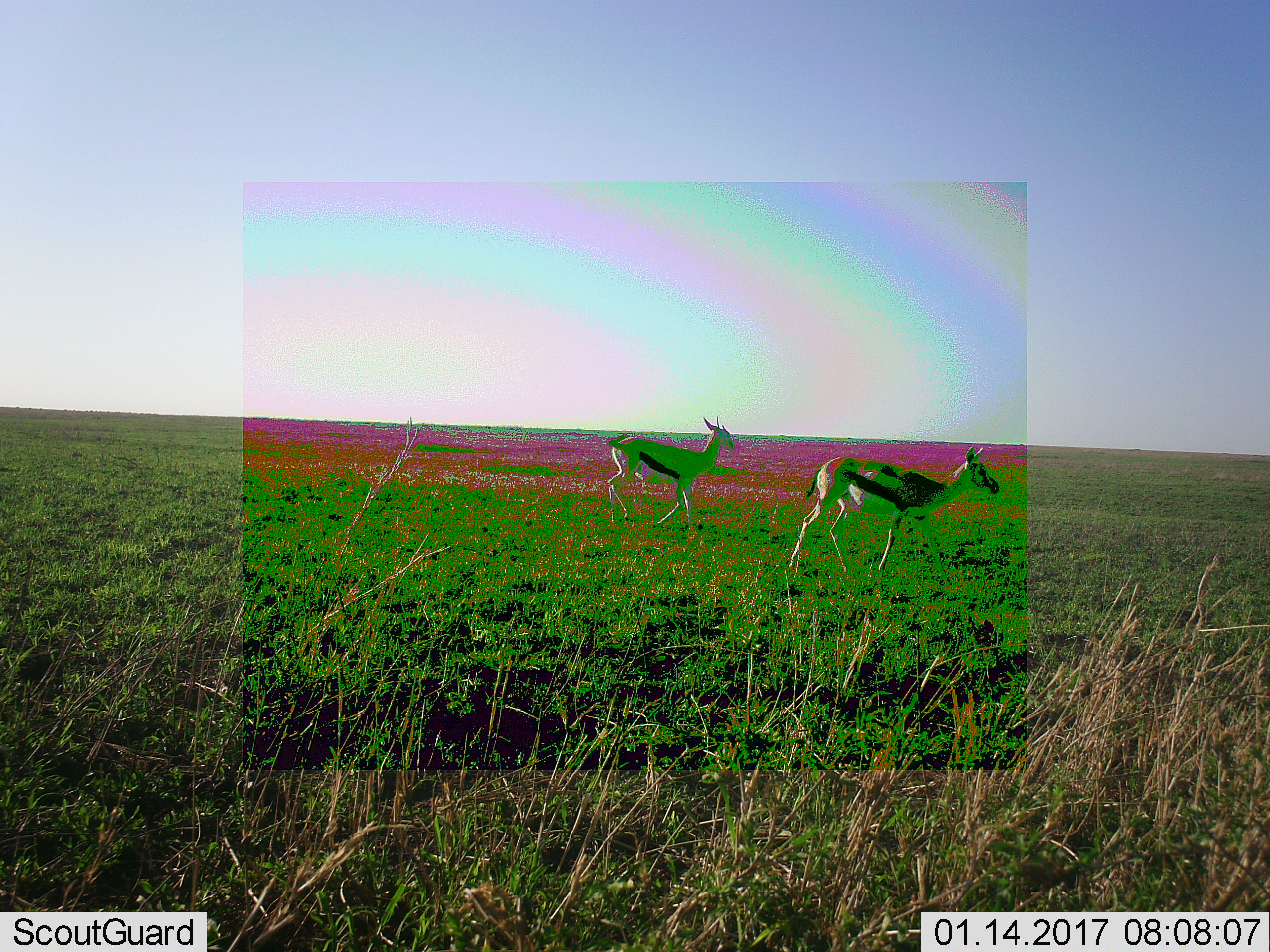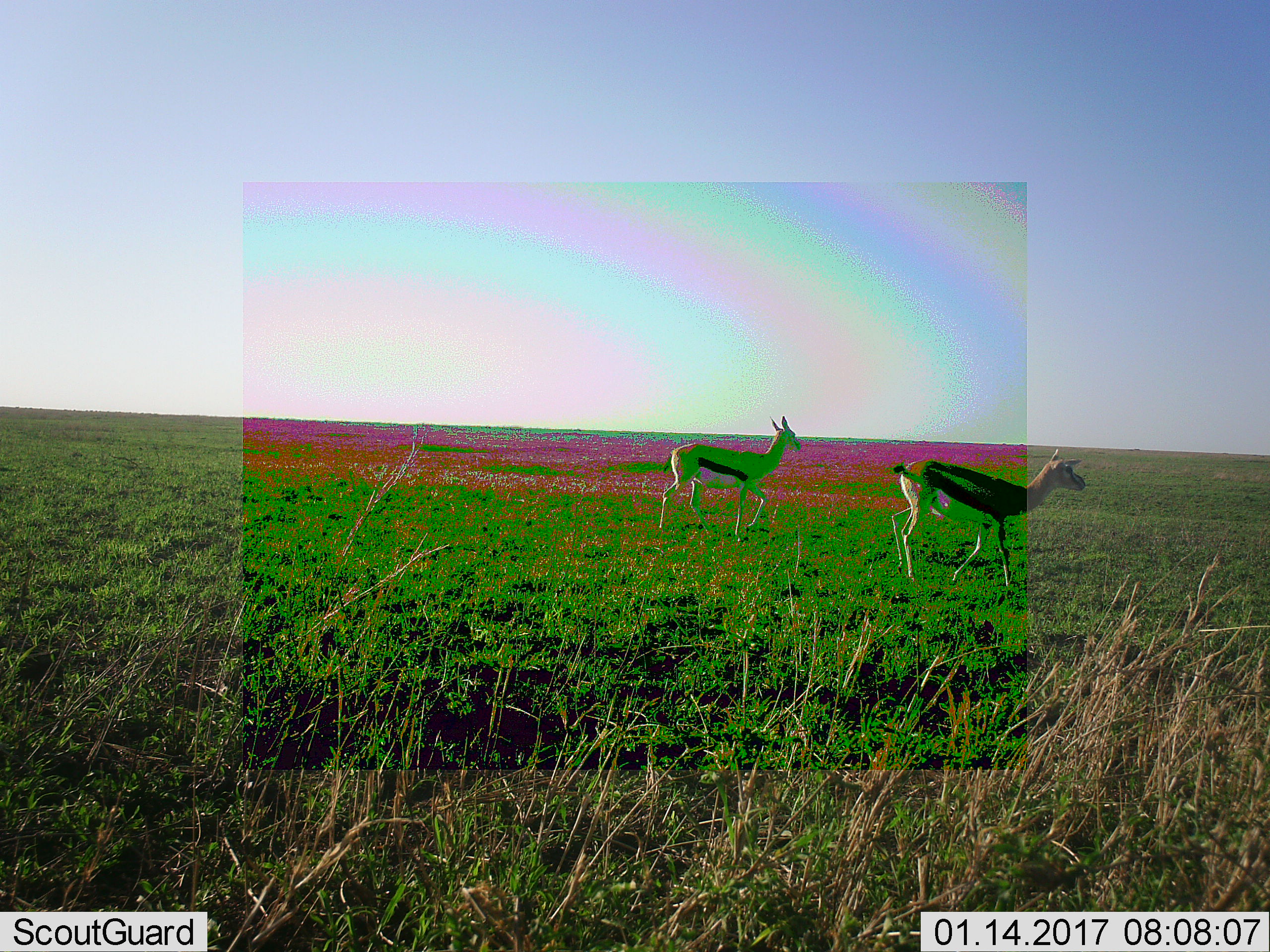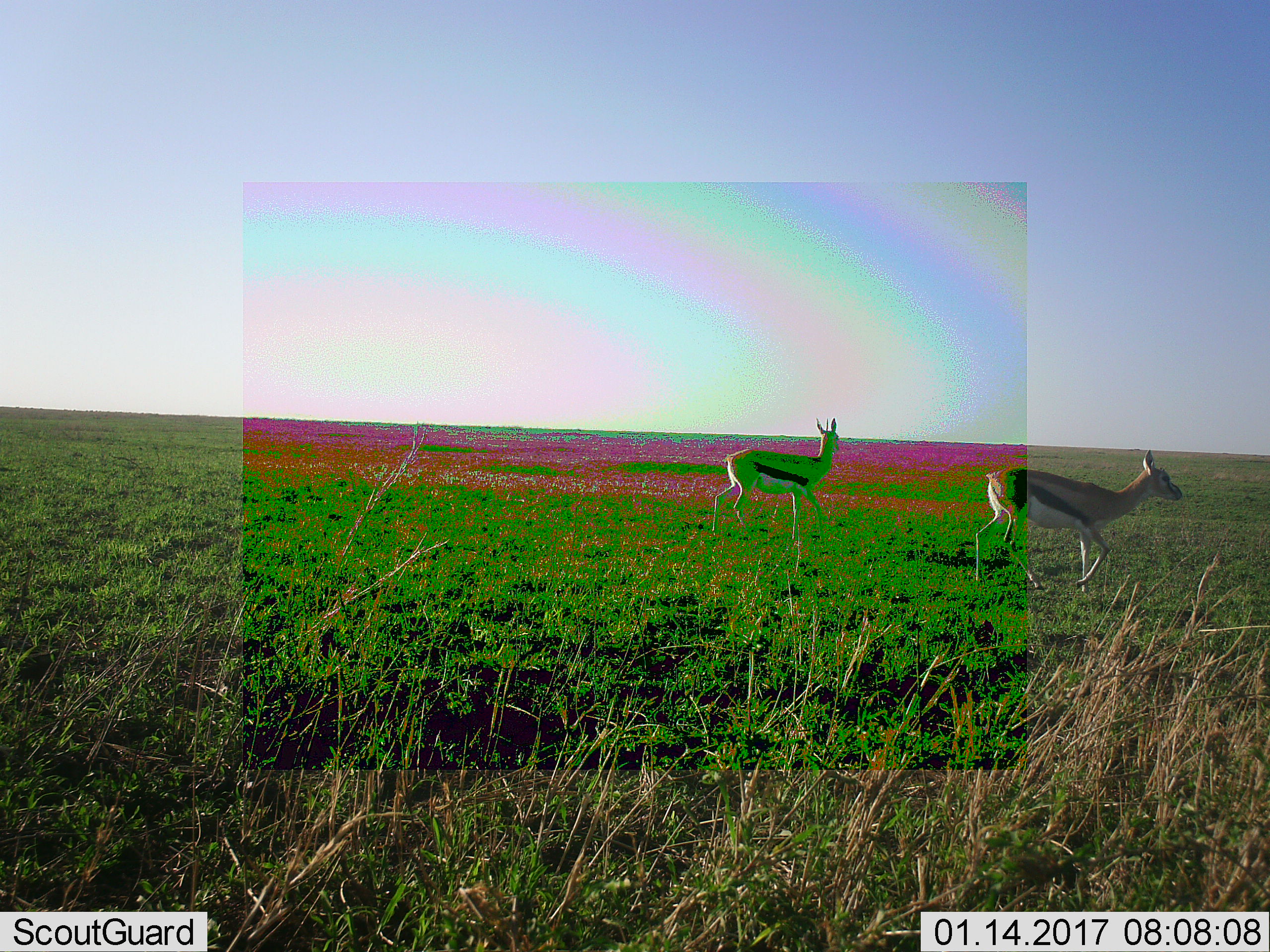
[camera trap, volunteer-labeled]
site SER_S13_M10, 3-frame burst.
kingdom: Animalia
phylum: Chordata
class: Mammalia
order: Artiodactyla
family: Bovidae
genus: Eudorcas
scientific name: Eudorcas thomsonii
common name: thomson's gazelle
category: gazellethomsons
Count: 2.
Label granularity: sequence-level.